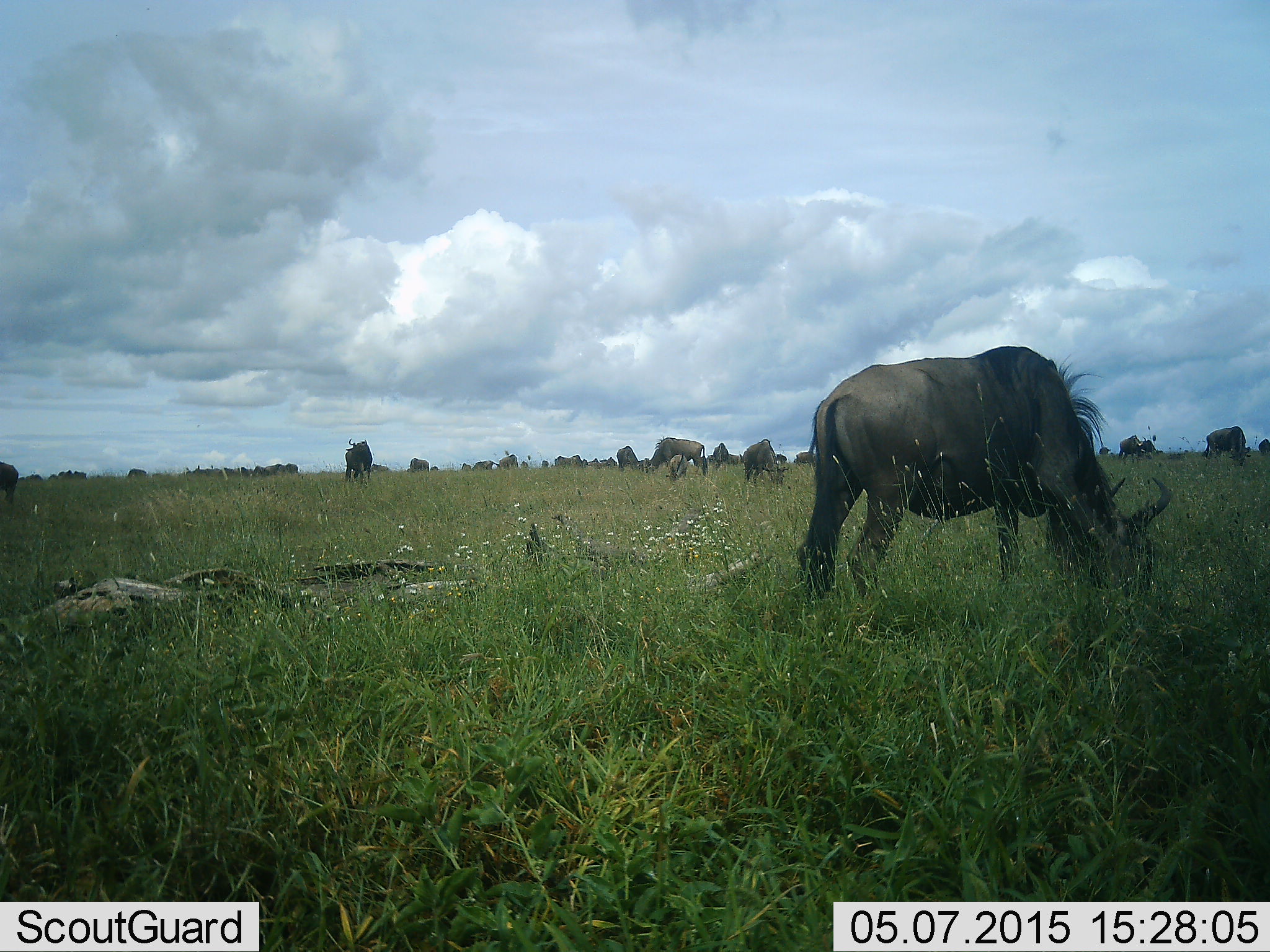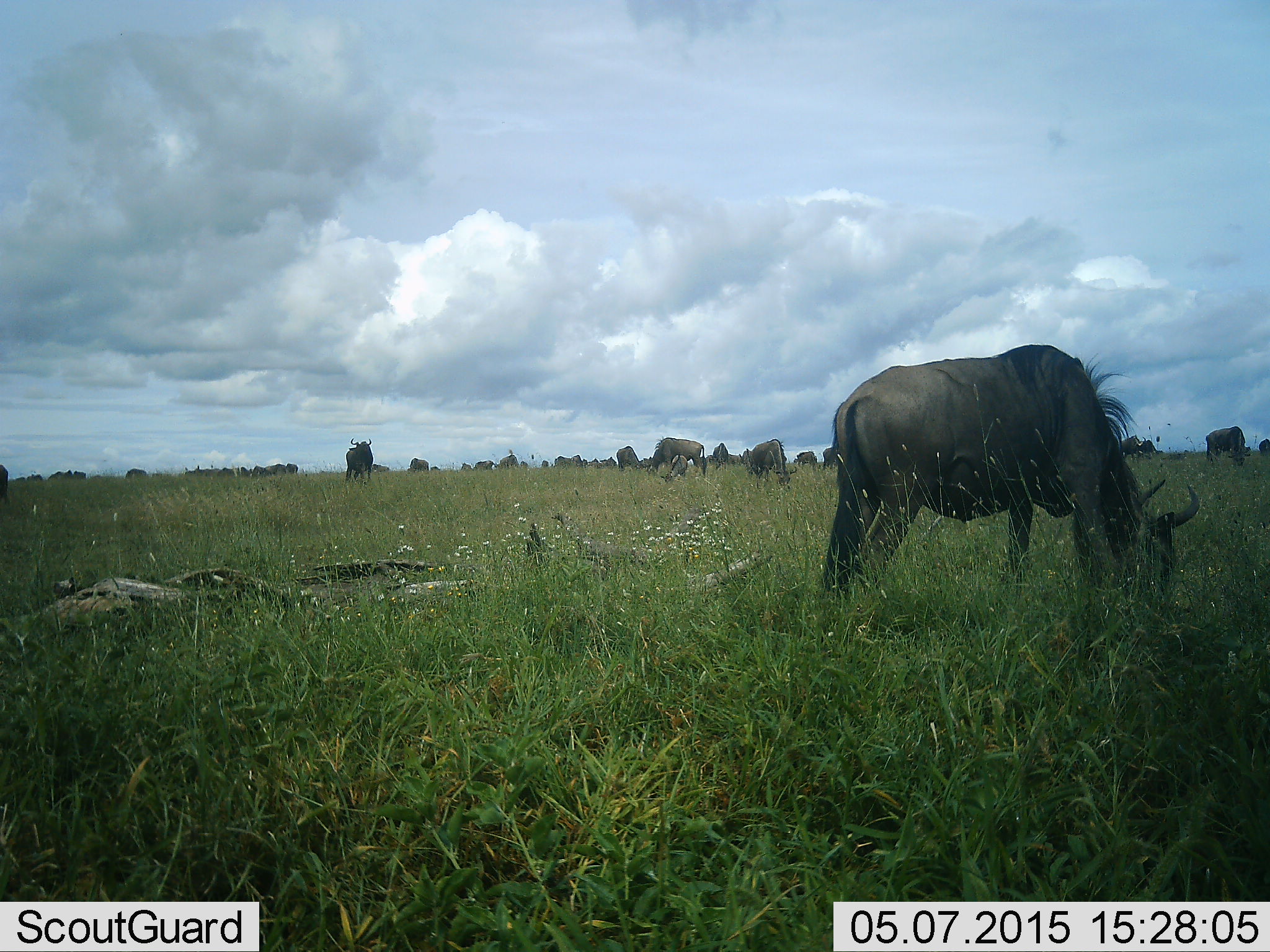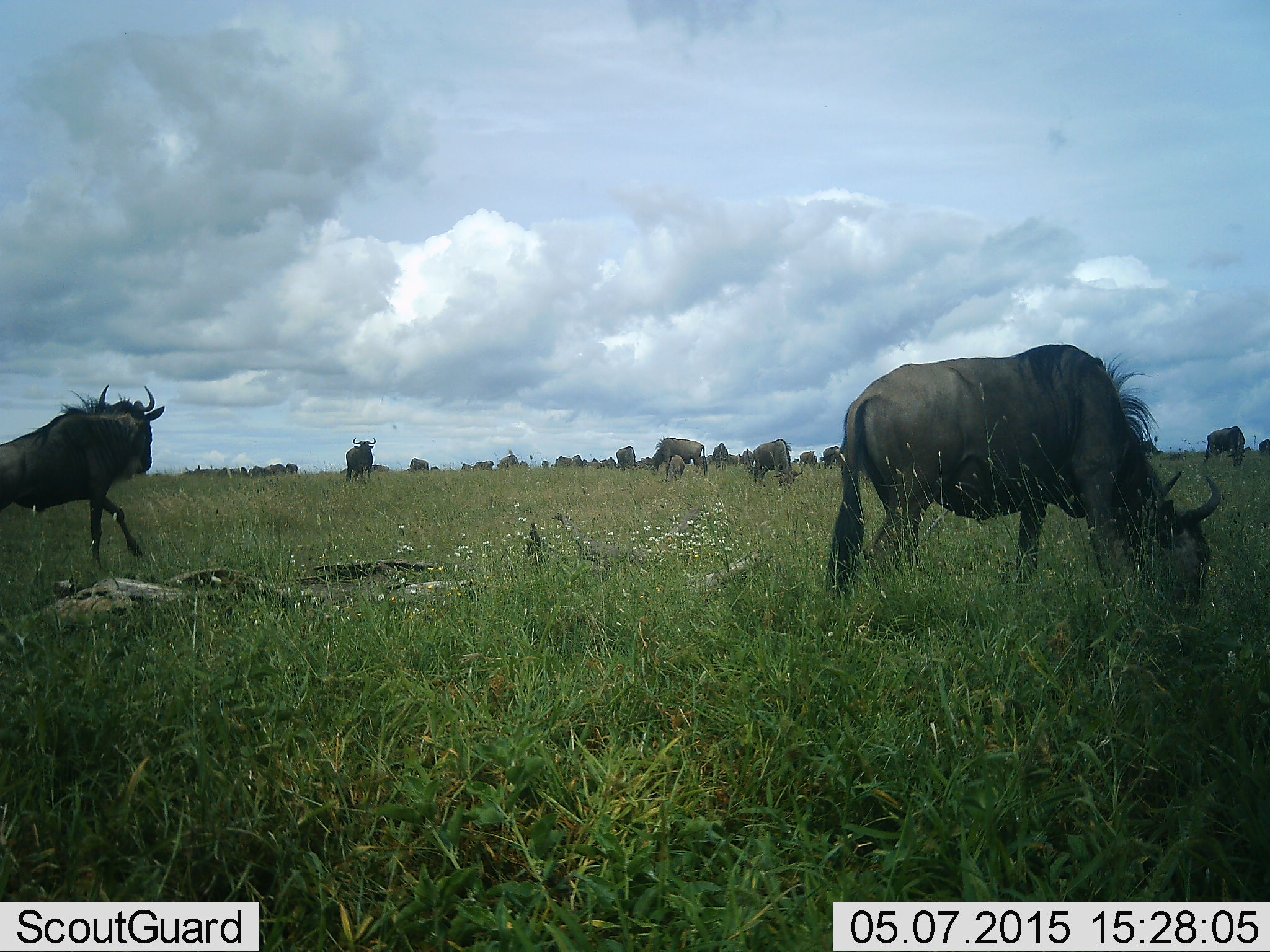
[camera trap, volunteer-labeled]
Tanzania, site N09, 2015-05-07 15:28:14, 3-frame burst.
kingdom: Animalia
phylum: Chordata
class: Mammalia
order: Artiodactyla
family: Bovidae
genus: Connochaetes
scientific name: Connochaetes taurinus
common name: blue wildebeest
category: wildebeest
Wildebeest (blue wildebeest) (Connochaetes taurinus), count 11-50. Behavior (volunteer vote fractions): standing 70%, resting 10%, moving 50%, interacting 0%. Young present (vote fraction): 20%. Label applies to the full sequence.